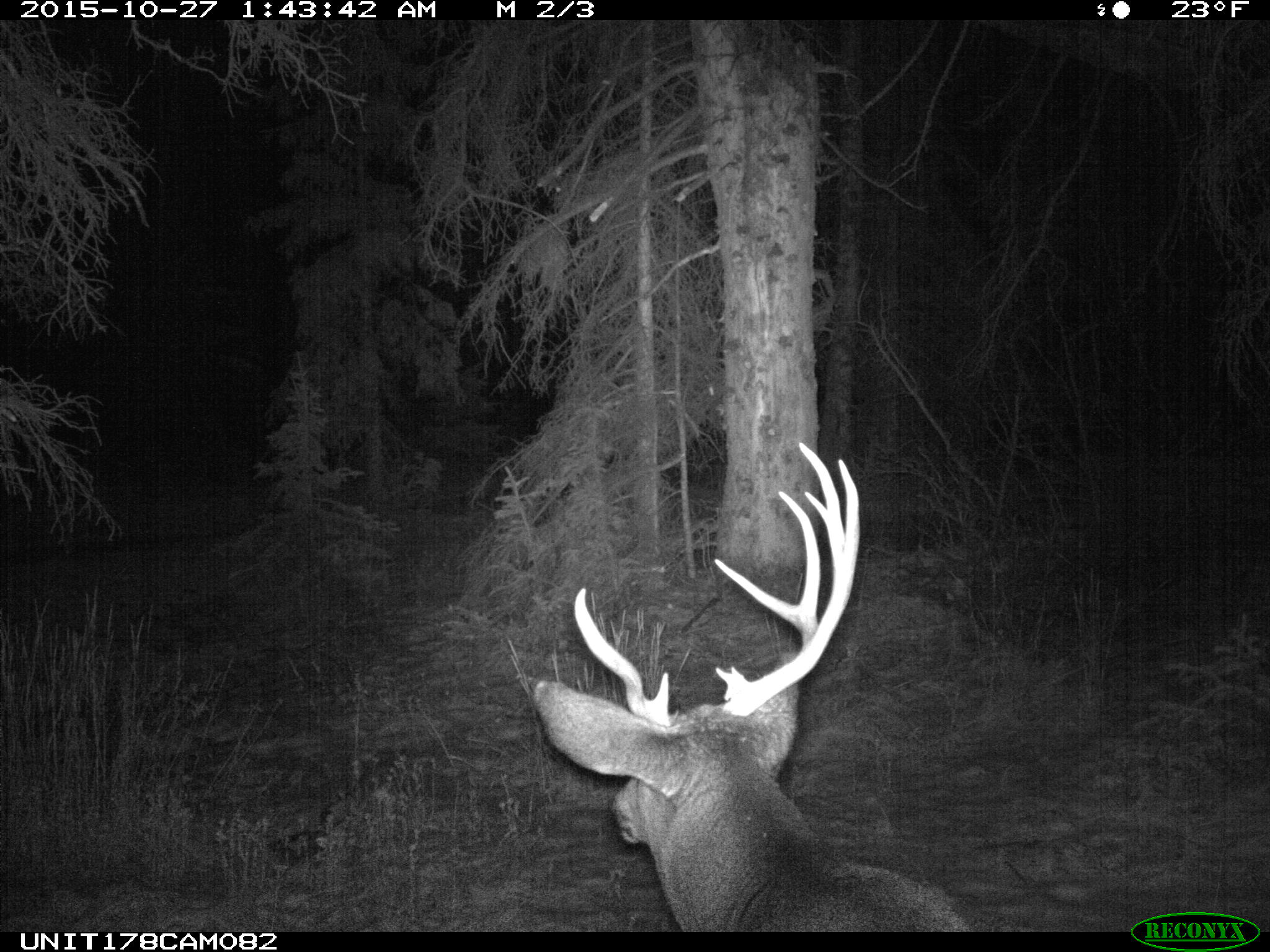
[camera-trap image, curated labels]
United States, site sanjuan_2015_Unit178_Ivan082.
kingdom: Animalia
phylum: Chordata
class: Mammalia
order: Artiodactyla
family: Cervidae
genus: Odocoileus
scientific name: Odocoileus hemionus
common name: mule deer